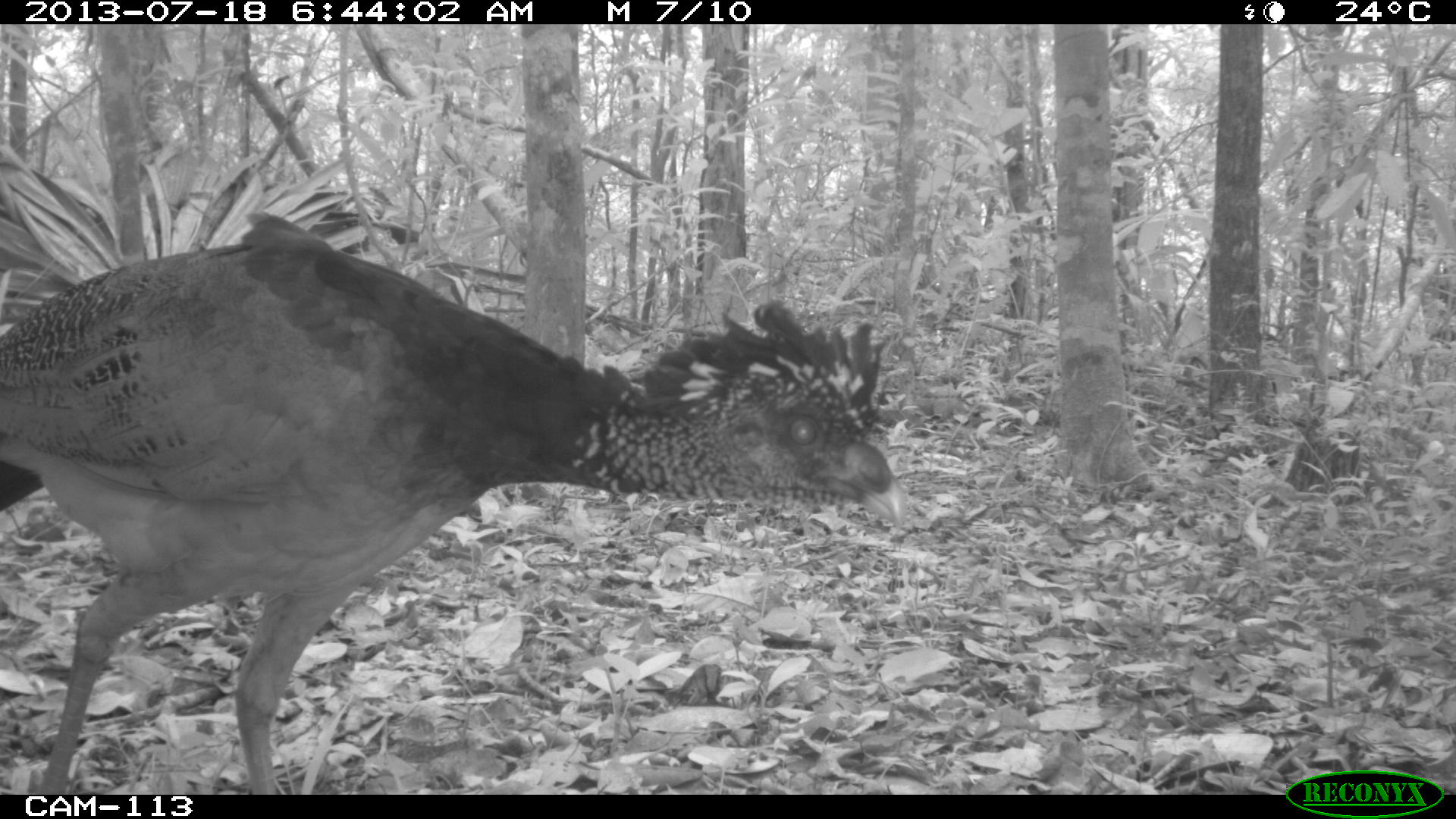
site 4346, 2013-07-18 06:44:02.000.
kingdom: Animalia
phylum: Chordata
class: Aves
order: Galliformes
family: Cracidae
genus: Crax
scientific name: Crax rubra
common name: great curassow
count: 1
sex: female